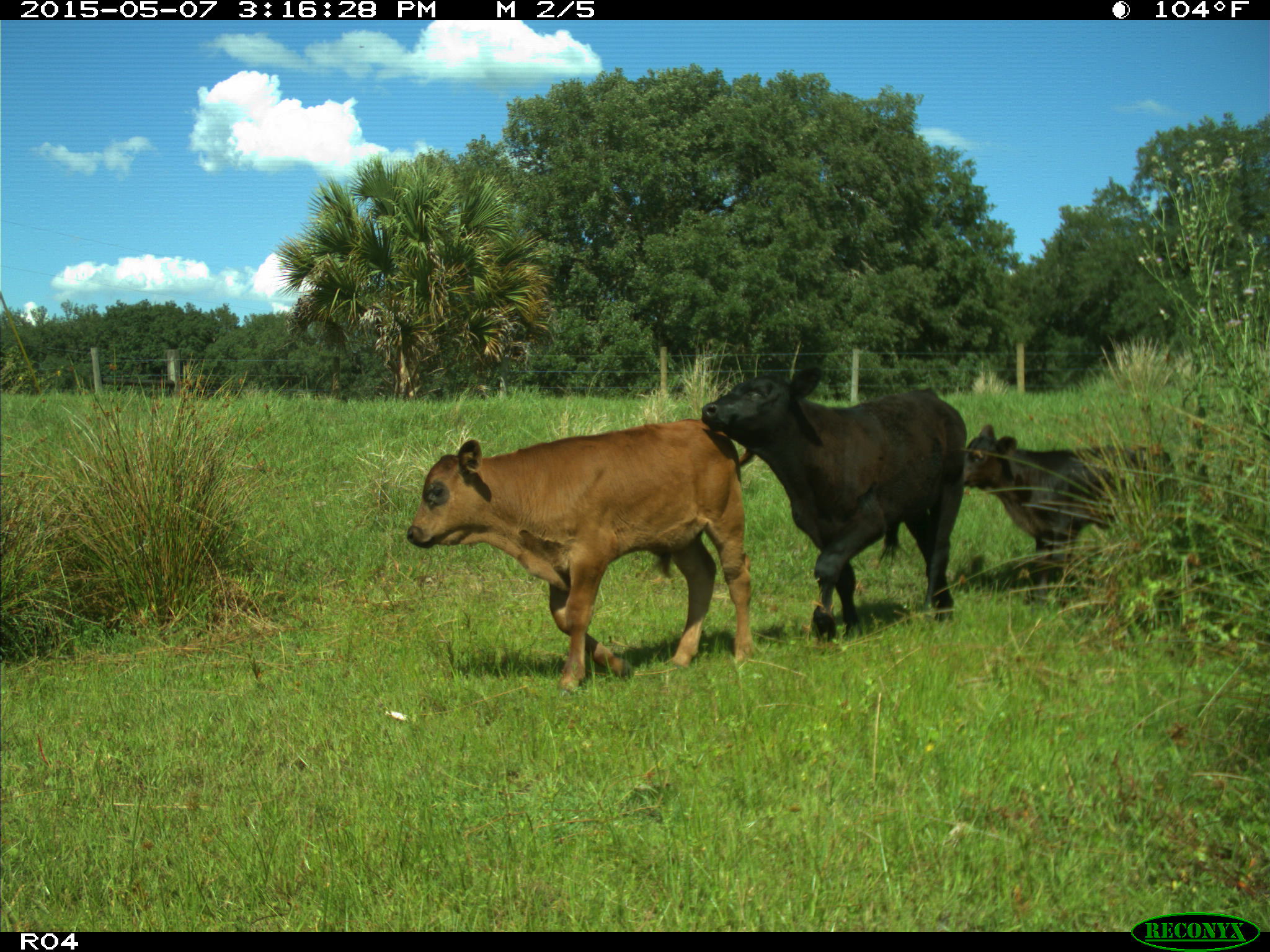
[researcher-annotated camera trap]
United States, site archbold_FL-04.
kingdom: Animalia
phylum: Chordata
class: Mammalia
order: Artiodactyla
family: Bovidae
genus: Bos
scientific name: Bos taurus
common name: domestic cow